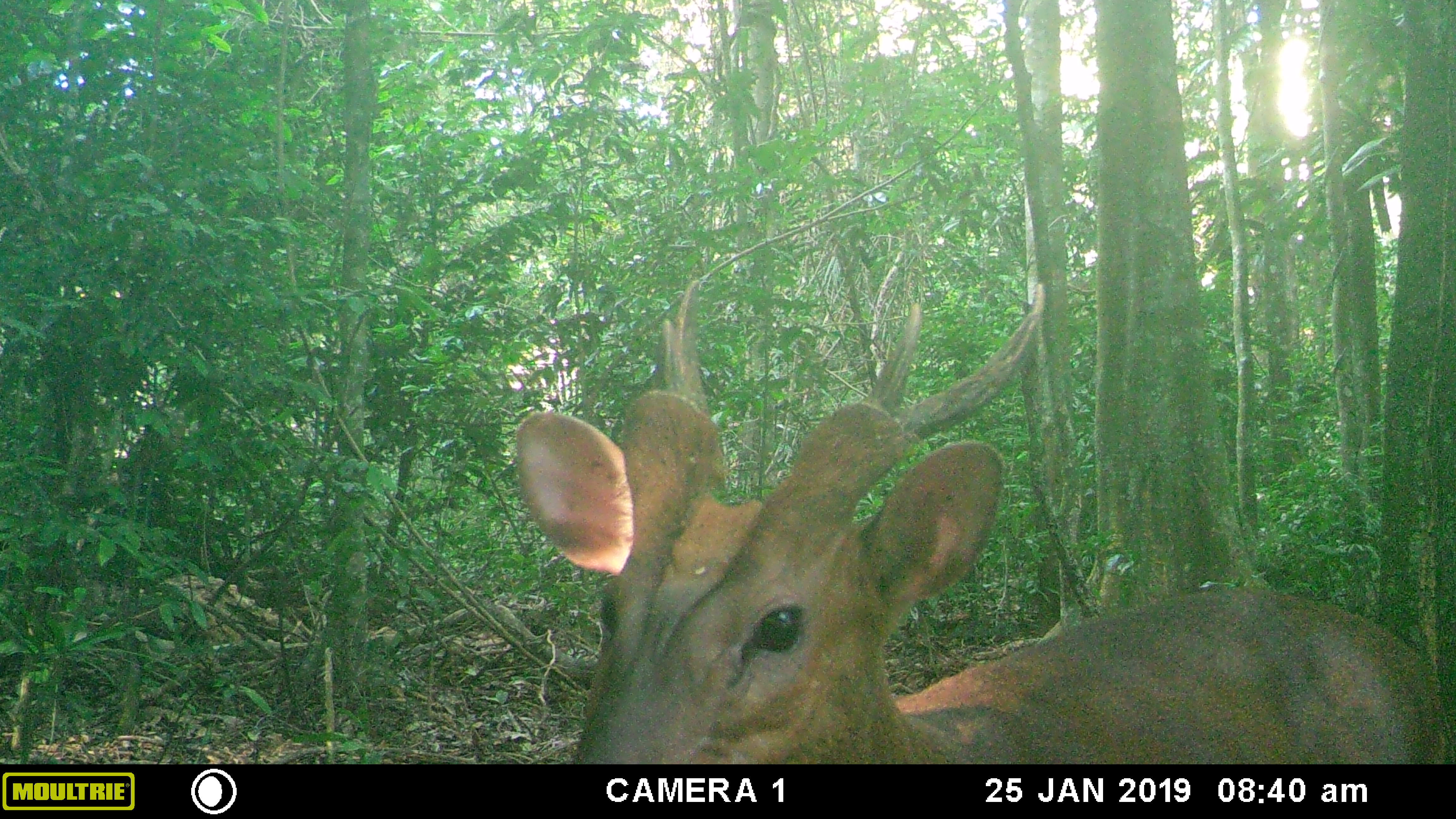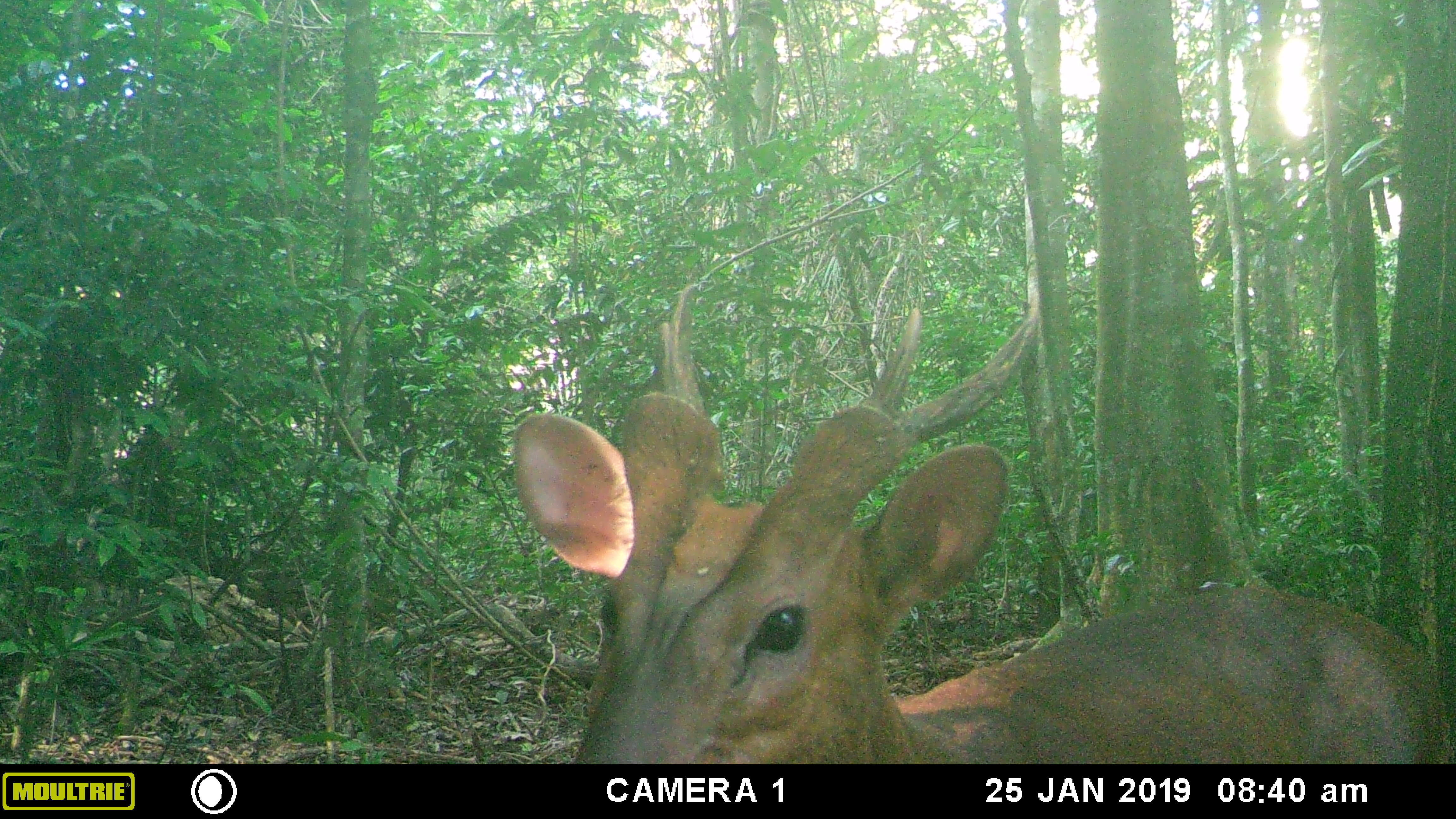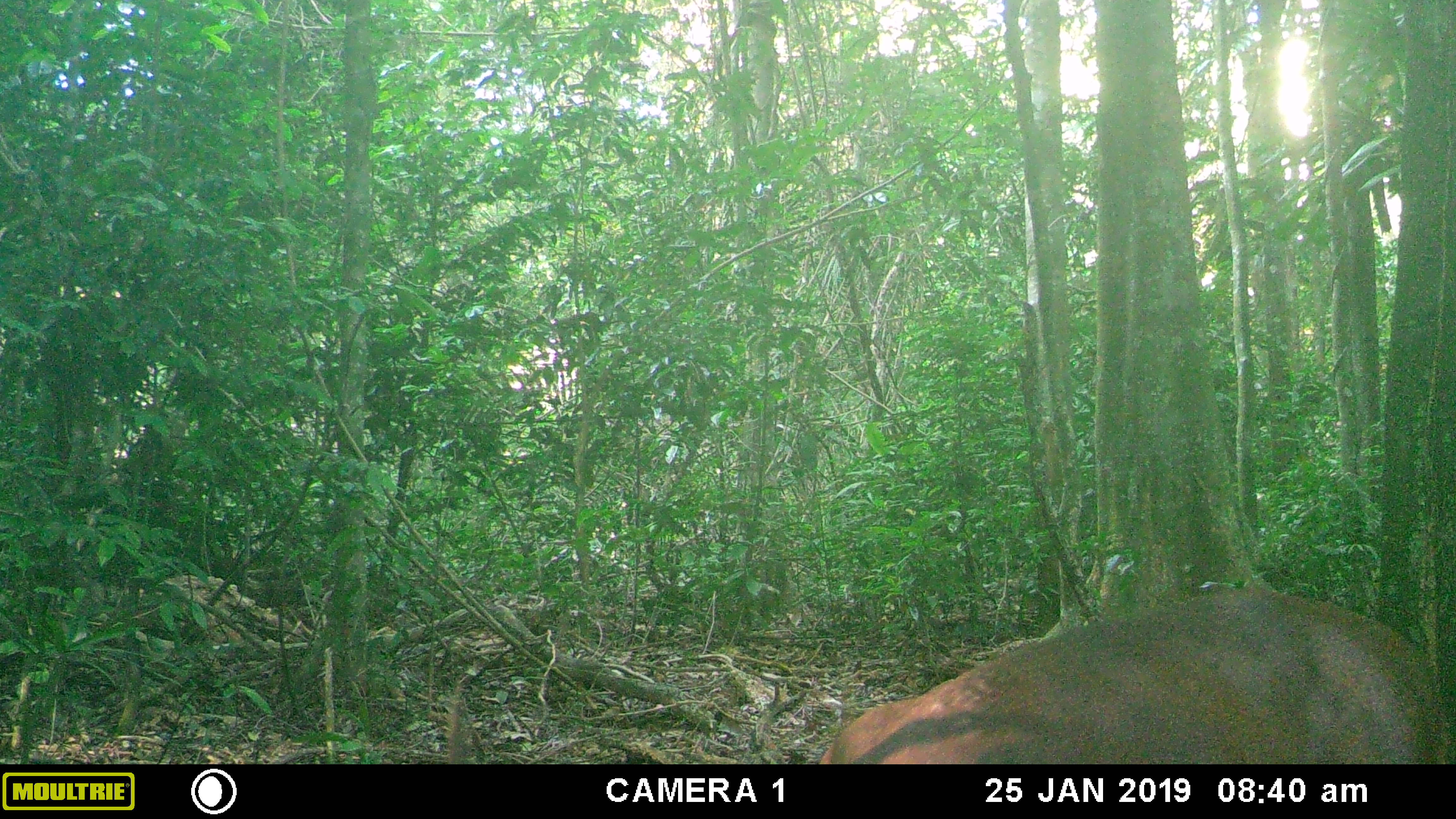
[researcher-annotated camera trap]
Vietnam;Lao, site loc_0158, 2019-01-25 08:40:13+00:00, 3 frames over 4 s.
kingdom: Animalia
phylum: Chordata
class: Mammalia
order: Artiodactyla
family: Cervidae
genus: Muntiacus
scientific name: Muntiacus vuquangensis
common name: large-antlered muntjac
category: large antlered muntjac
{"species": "large antlered muntjac (large-antlered muntjac) (Muntiacus vuquangensis)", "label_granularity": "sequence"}